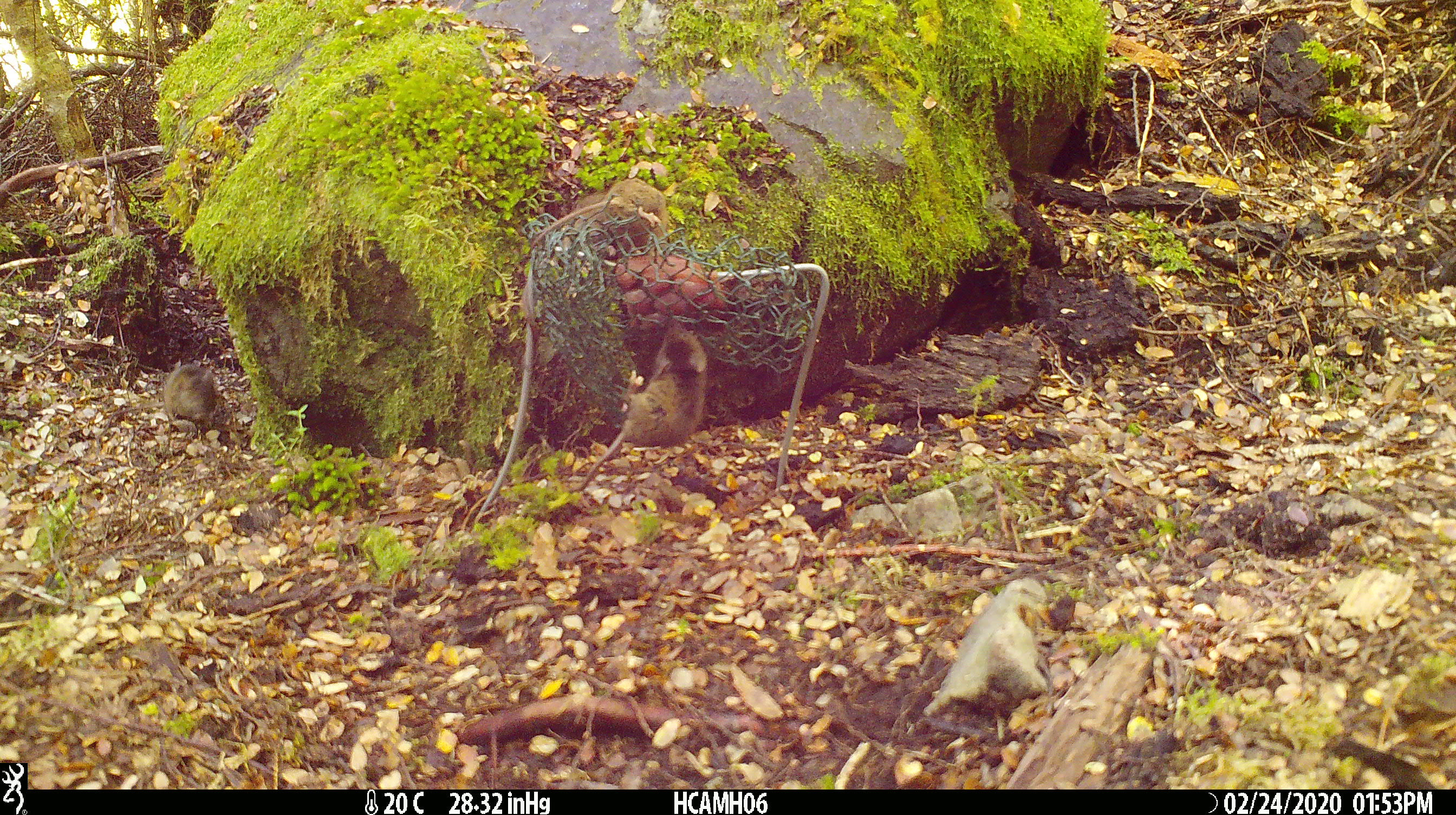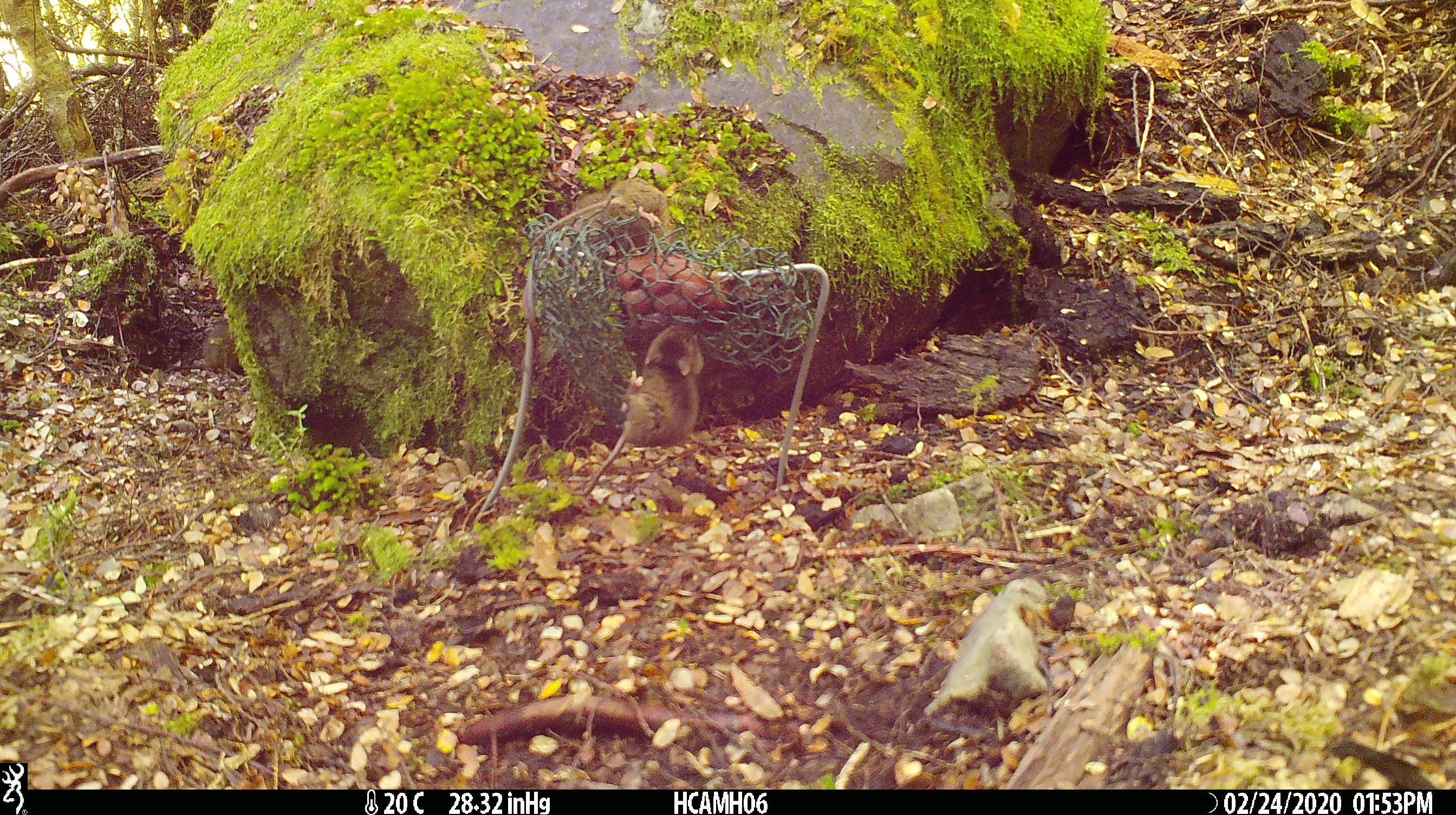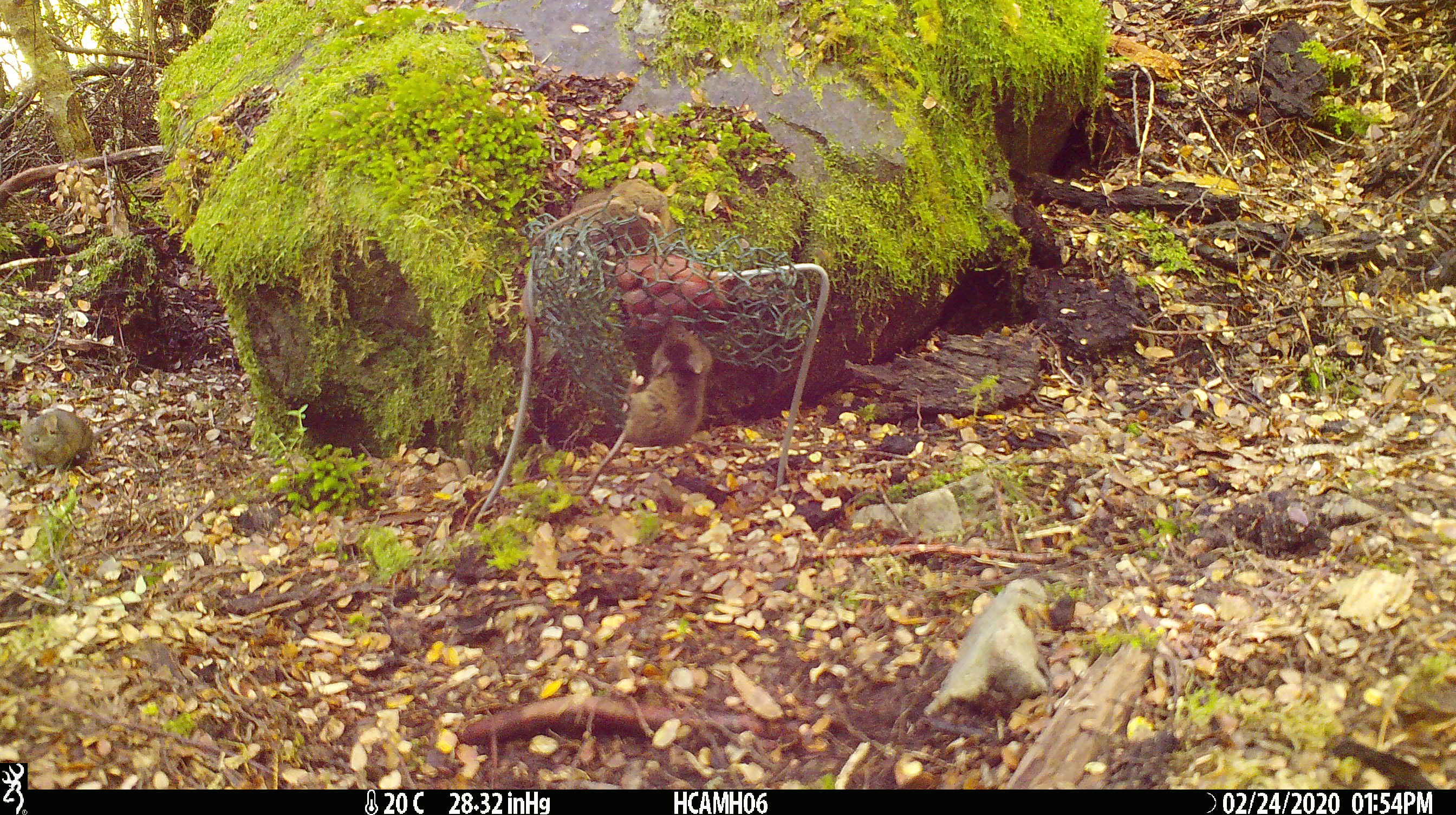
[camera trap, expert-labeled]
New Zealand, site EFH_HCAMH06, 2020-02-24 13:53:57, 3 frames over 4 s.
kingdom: Animalia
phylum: Chordata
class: Mammalia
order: Rodentia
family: Muridae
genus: Mus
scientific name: Mus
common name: mouse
Mouse (Mus).